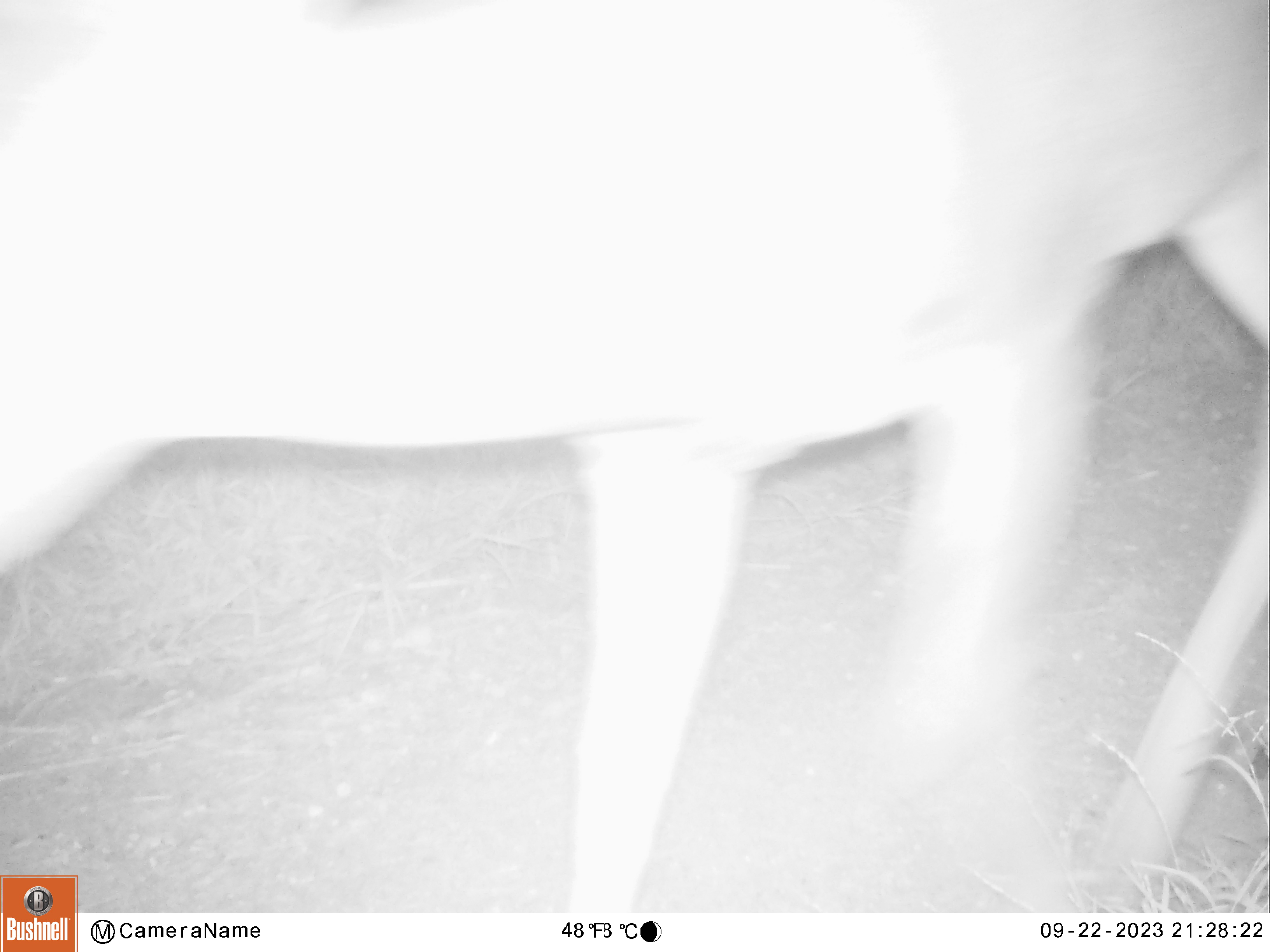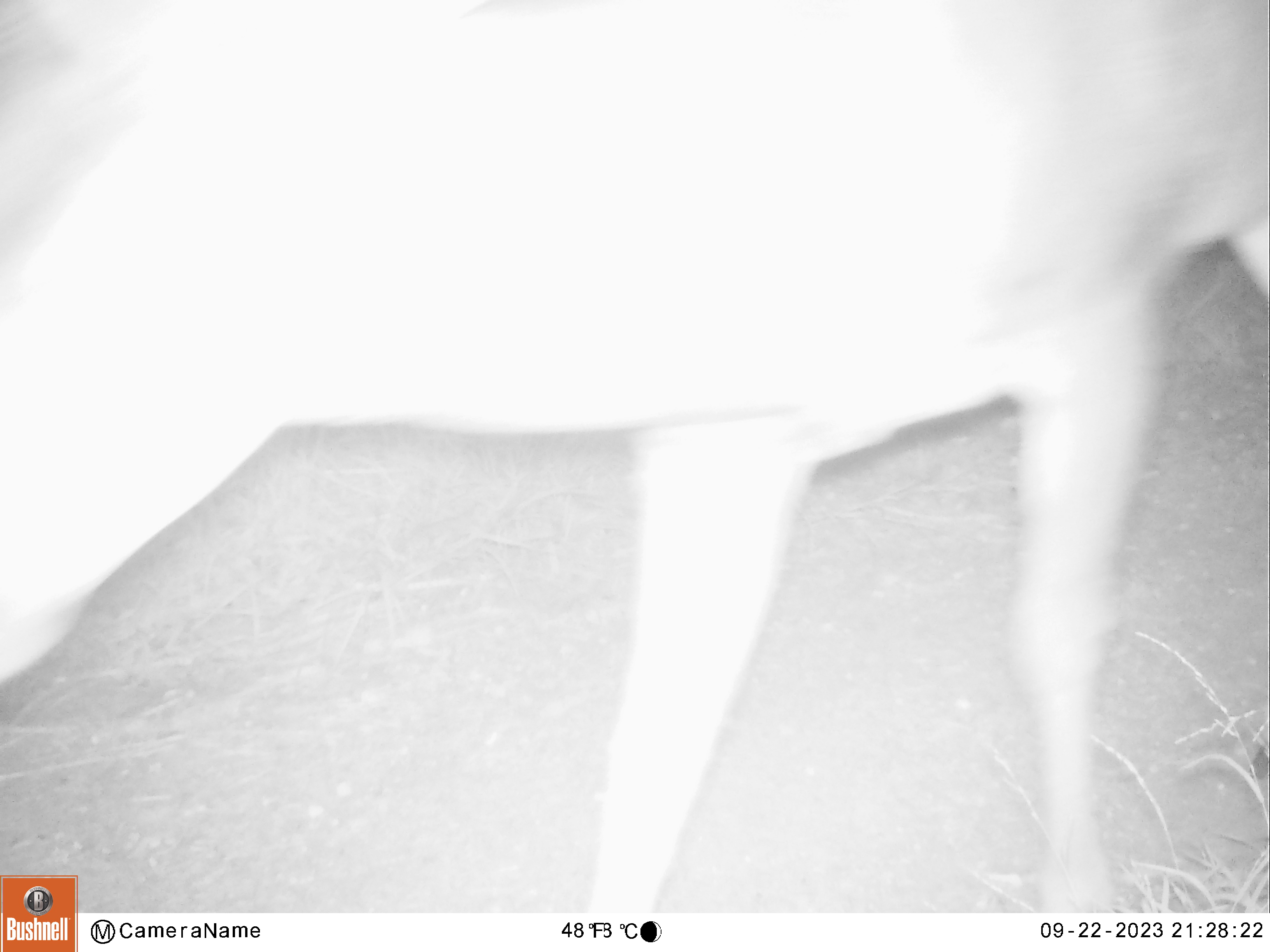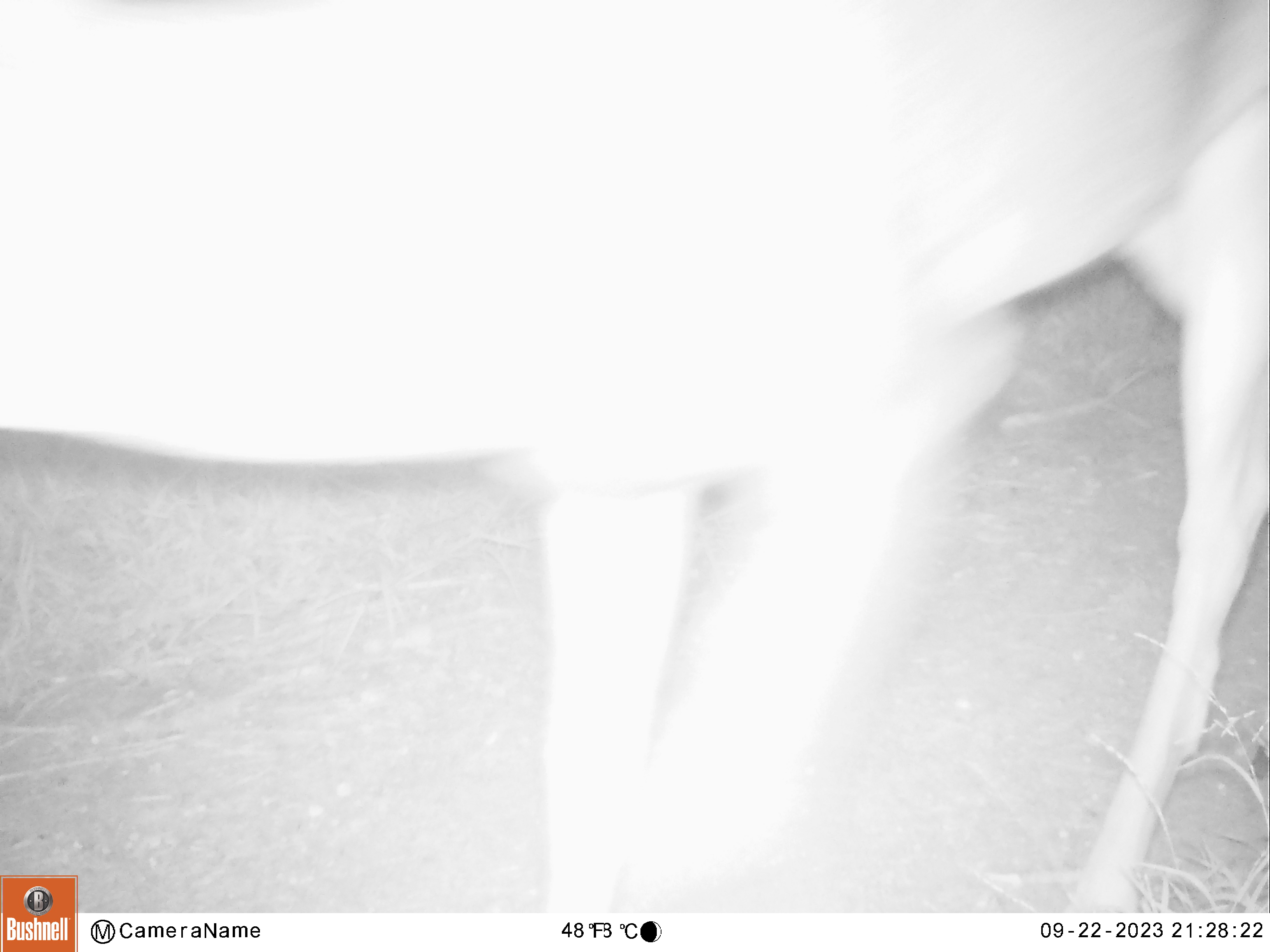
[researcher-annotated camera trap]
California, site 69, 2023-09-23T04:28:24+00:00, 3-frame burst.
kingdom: Animalia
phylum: Chordata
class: Mammalia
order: Artiodactyla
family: Cervidae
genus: Odocoileus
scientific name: Odocoileus hemionus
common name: mule deer